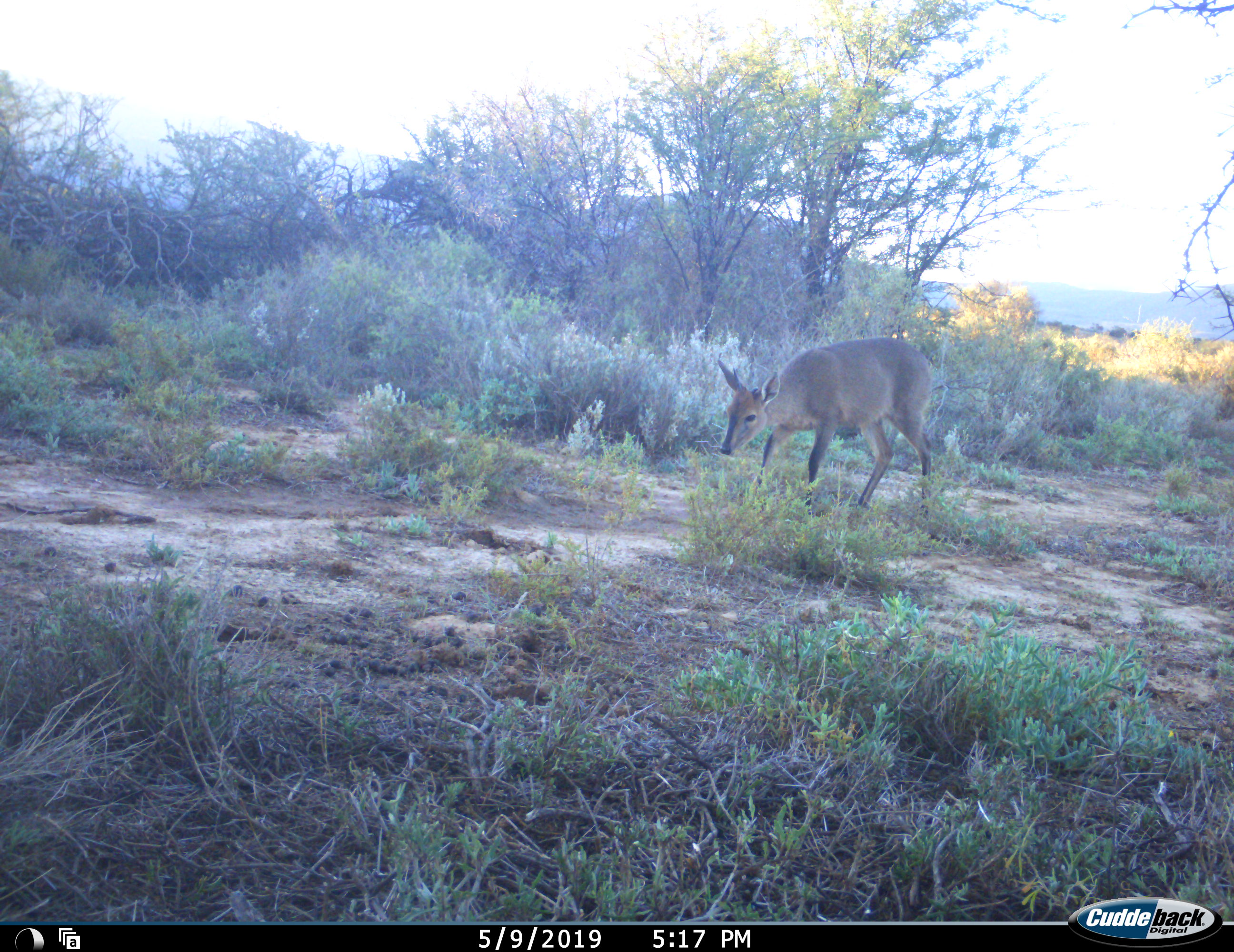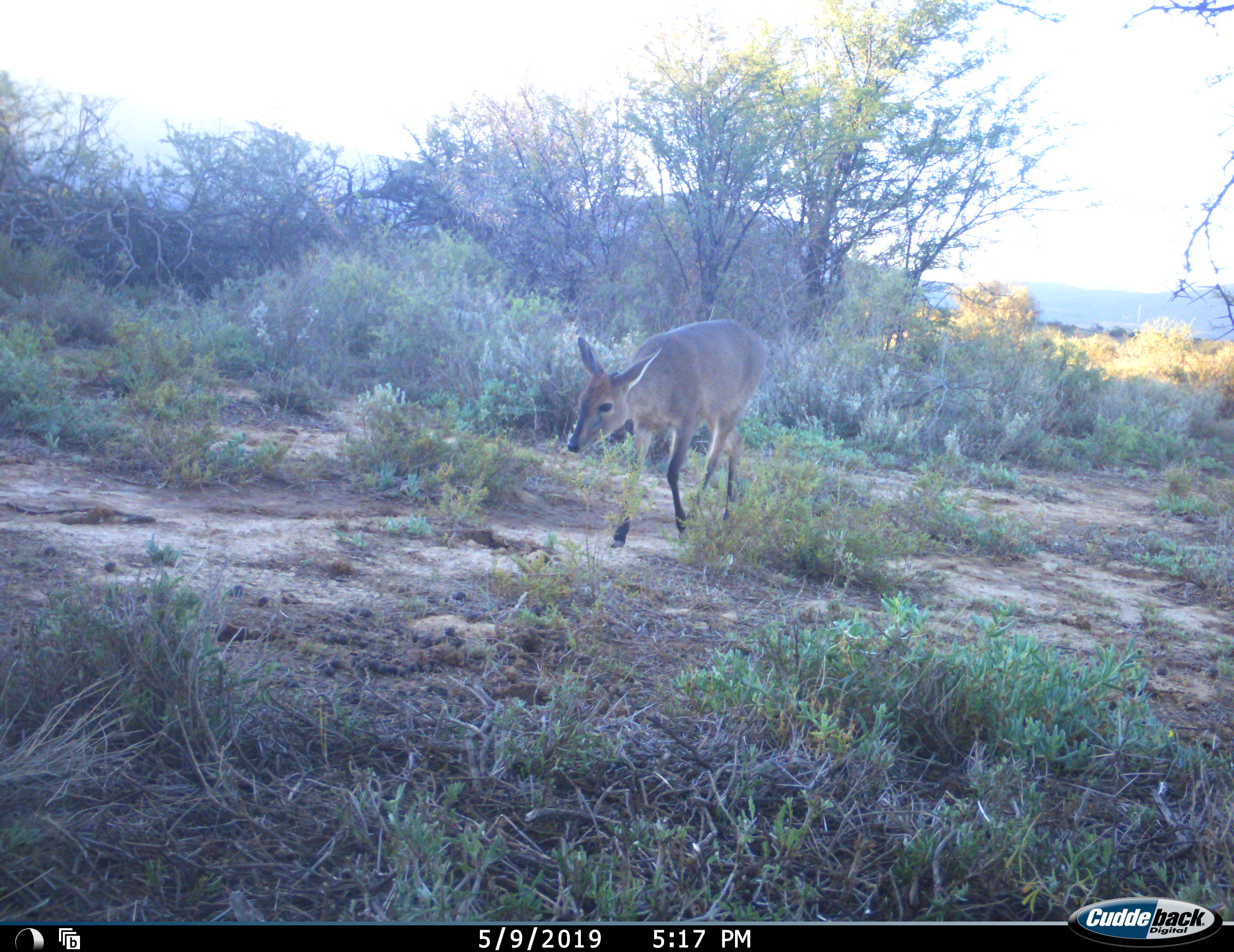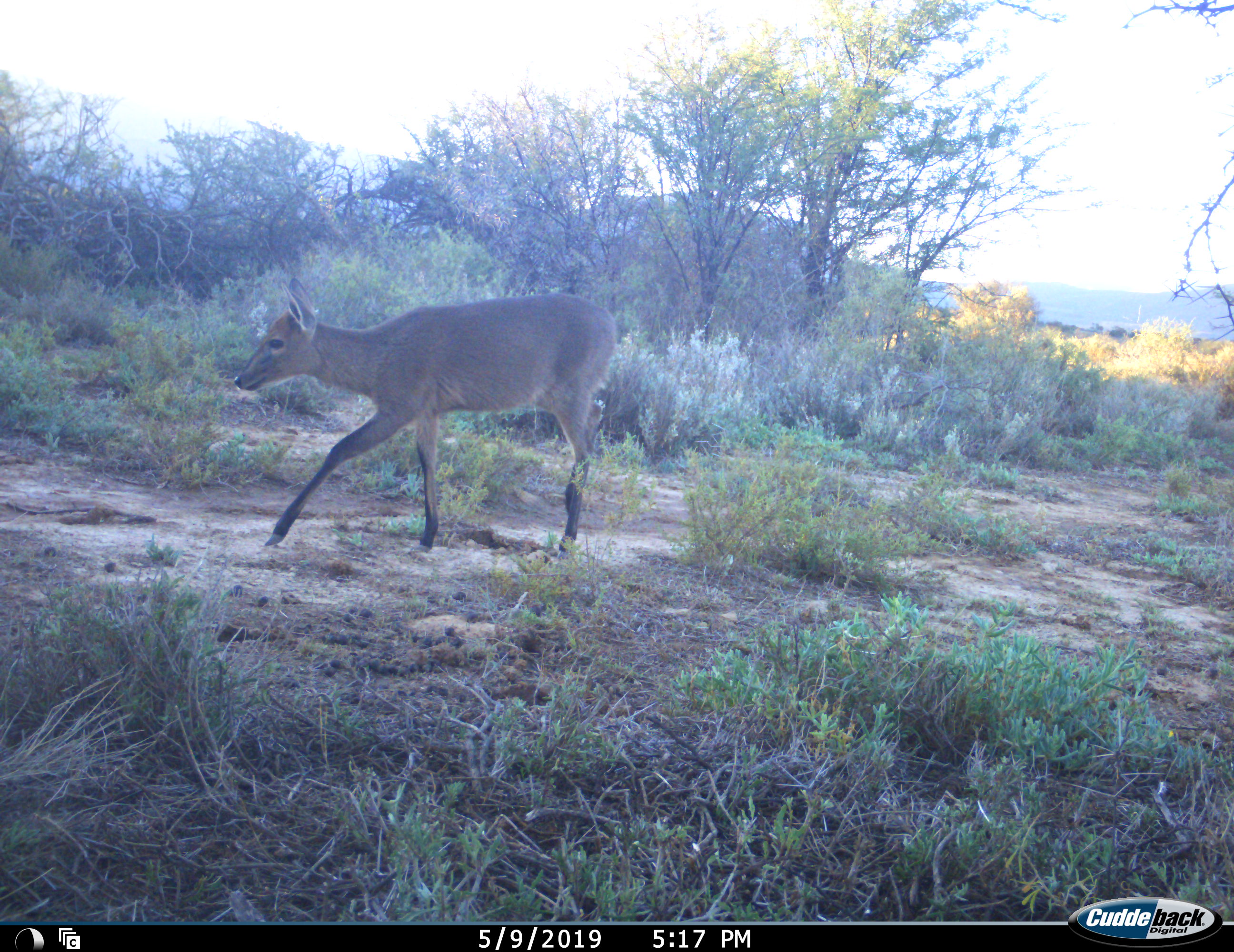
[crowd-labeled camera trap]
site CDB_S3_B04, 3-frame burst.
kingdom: Animalia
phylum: Chordata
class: Mammalia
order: Artiodactyla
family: Bovidae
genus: Sylvicapra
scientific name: Sylvicapra grimmia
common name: common duiker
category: duikercommongrey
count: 1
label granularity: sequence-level